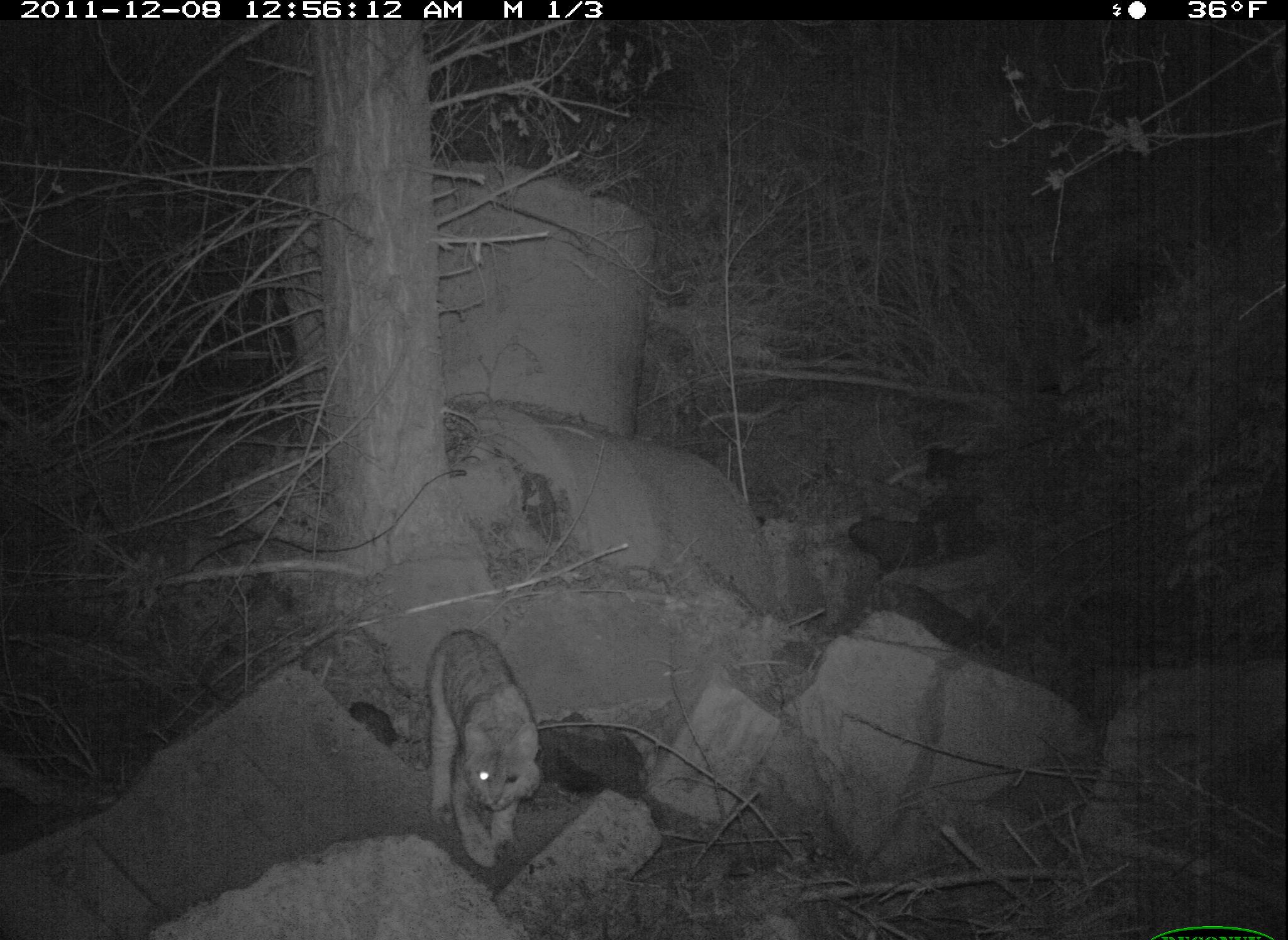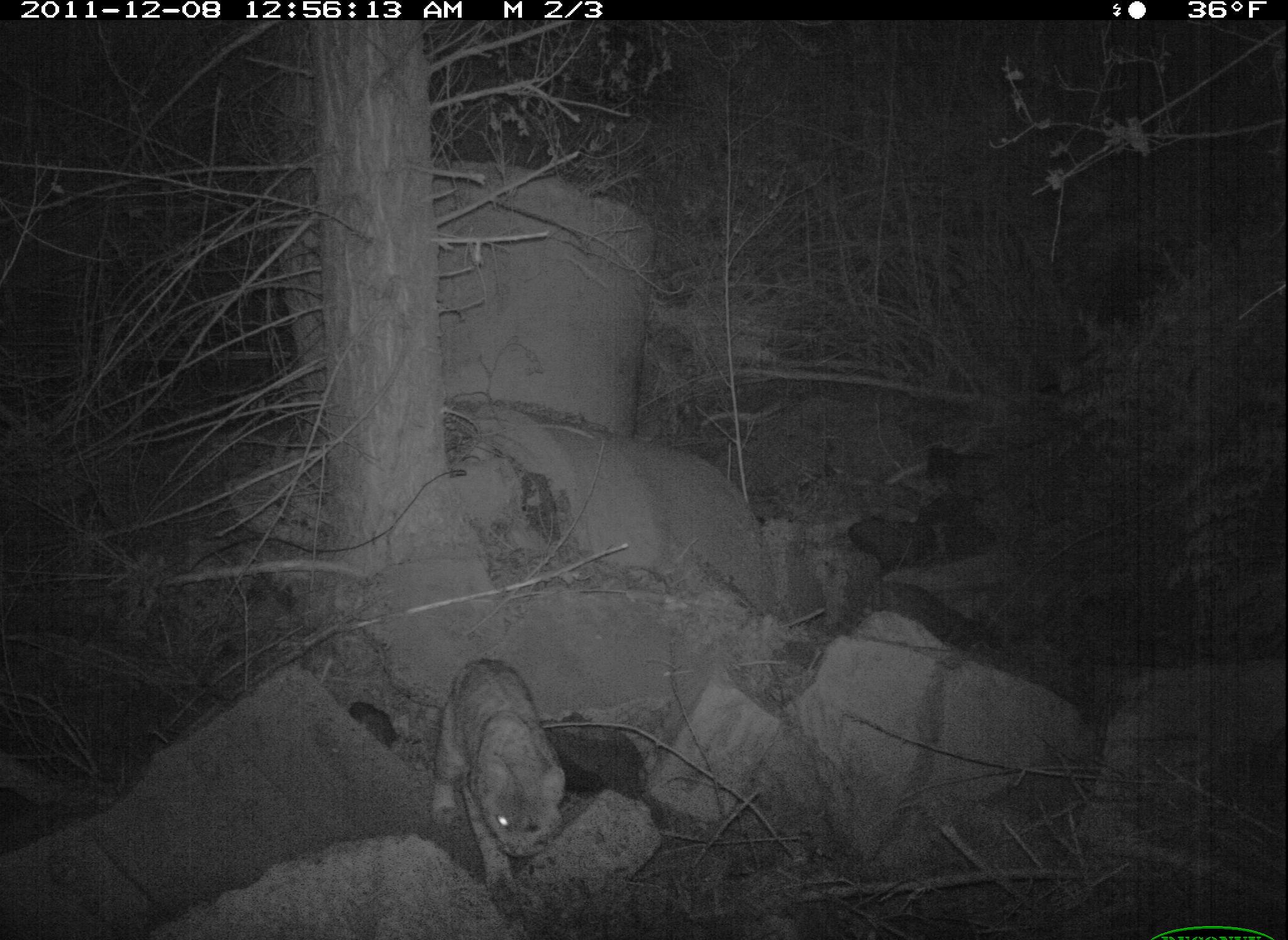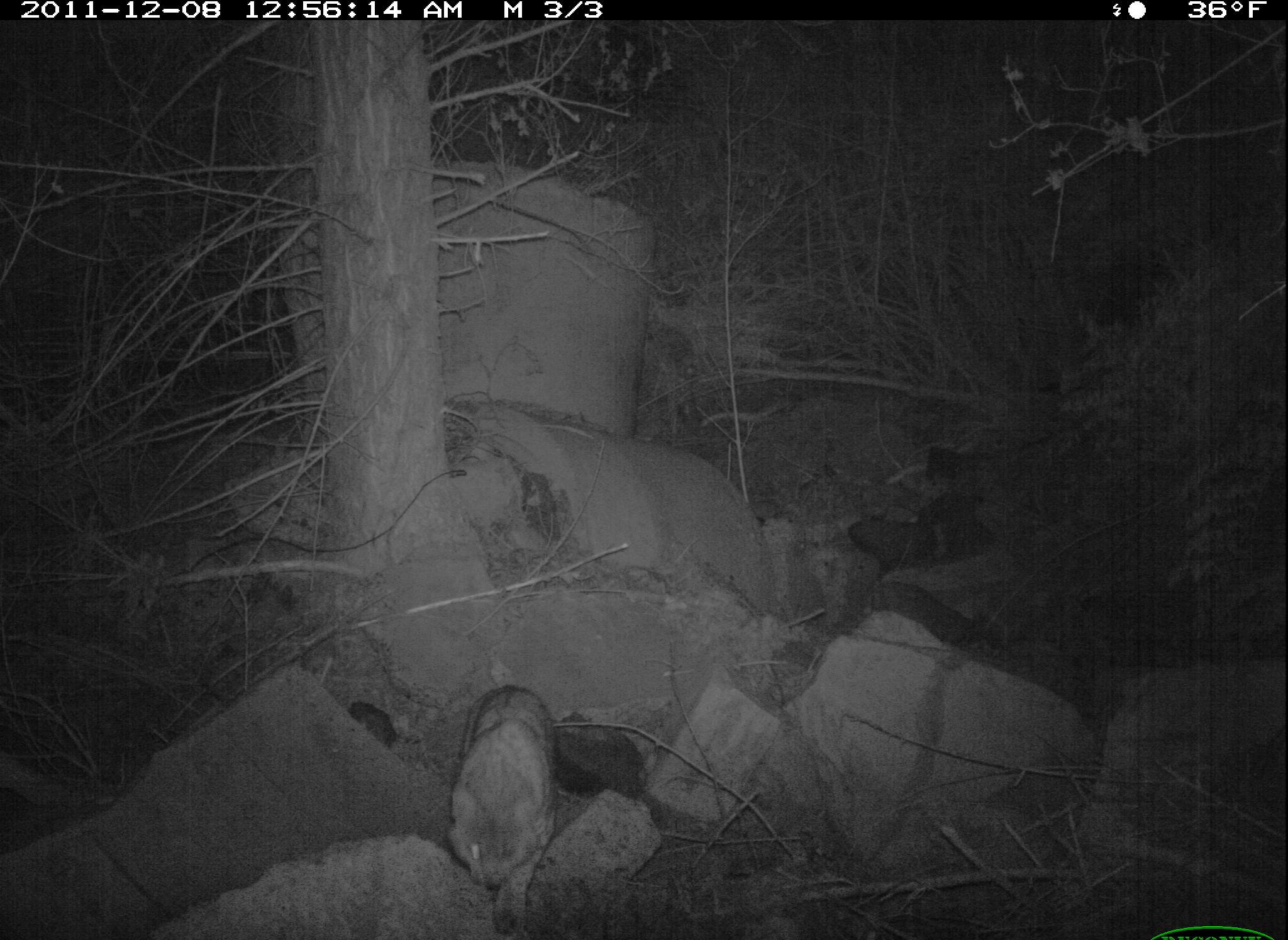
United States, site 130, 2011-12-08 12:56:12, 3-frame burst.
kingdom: Animalia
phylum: Chordata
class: Mammalia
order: Carnivora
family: Felidae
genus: Lynx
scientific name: Lynx rufus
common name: bobcat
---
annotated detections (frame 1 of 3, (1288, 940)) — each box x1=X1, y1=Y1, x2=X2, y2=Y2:
bobcat: x1=417, y1=622, x2=546, y2=873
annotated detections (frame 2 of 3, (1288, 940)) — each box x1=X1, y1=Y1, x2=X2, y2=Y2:
bobcat: x1=417, y1=651, x2=576, y2=920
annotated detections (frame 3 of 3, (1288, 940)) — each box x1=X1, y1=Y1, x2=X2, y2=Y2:
bobcat: x1=444, y1=681, x2=568, y2=937